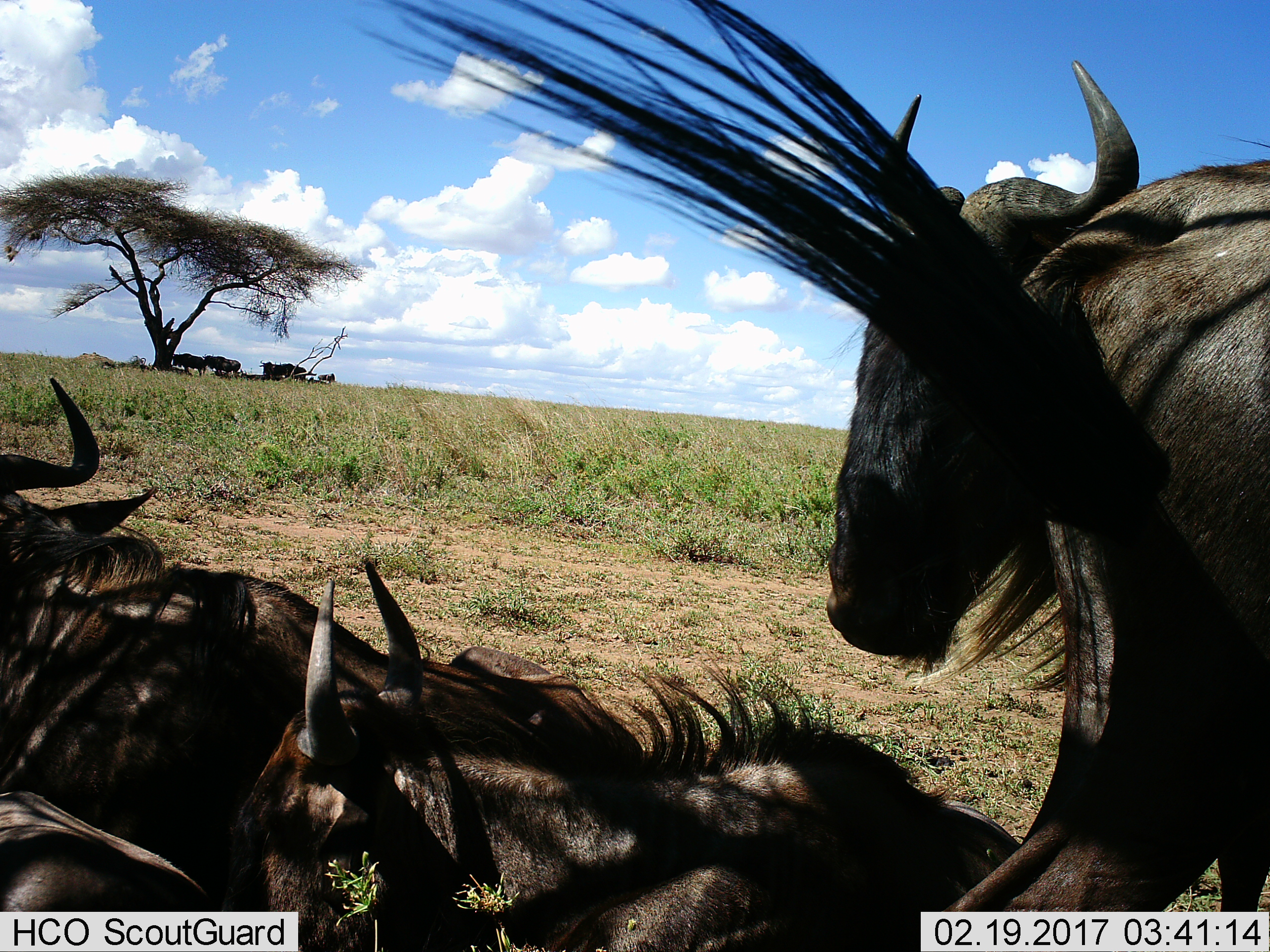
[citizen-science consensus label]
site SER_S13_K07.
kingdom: Animalia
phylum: Chordata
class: Mammalia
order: Artiodactyla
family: Bovidae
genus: Connochaetes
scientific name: Connochaetes taurinus taurinus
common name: blue wildebeest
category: wildebeestblue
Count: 11-50.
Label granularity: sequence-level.